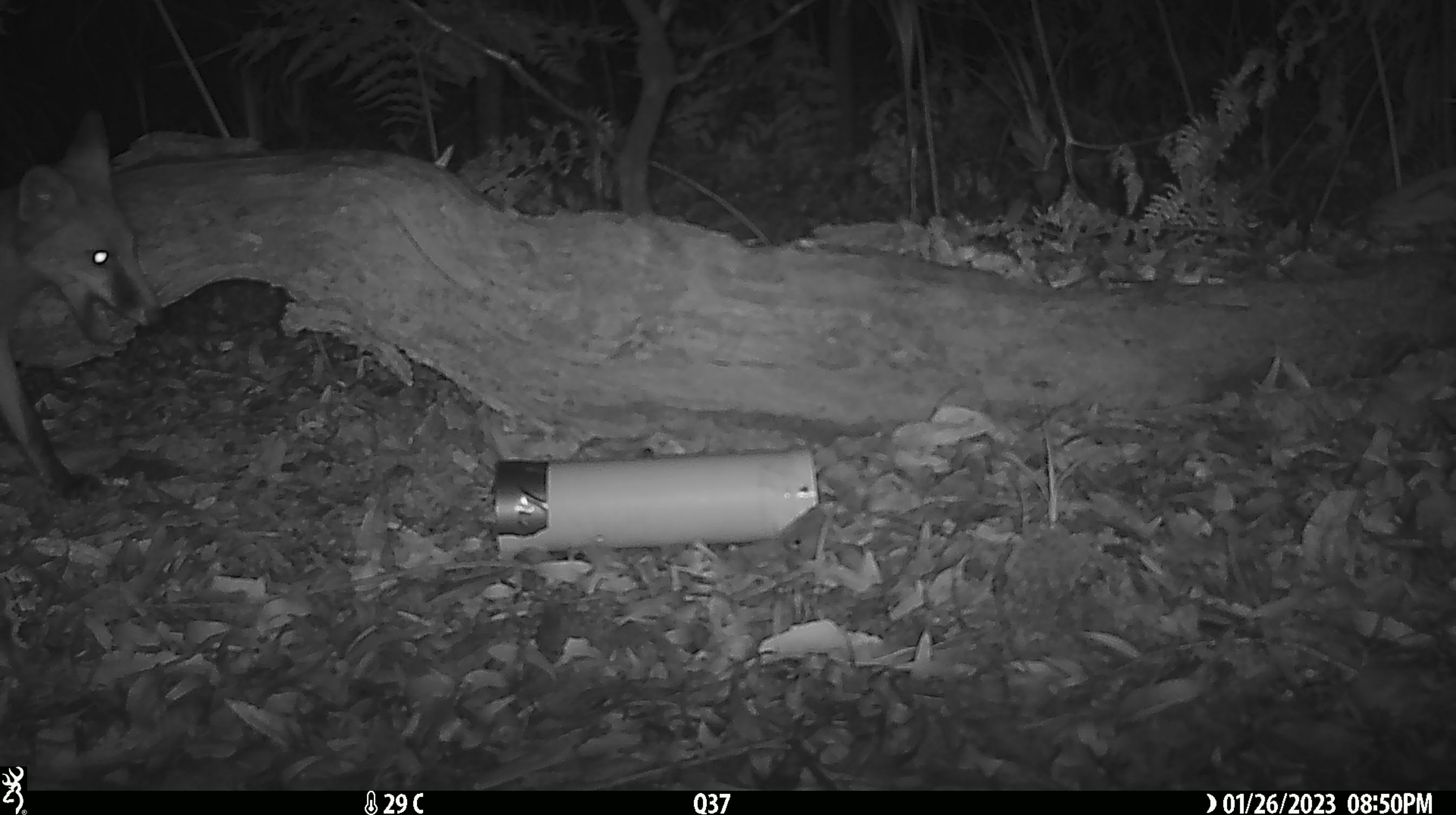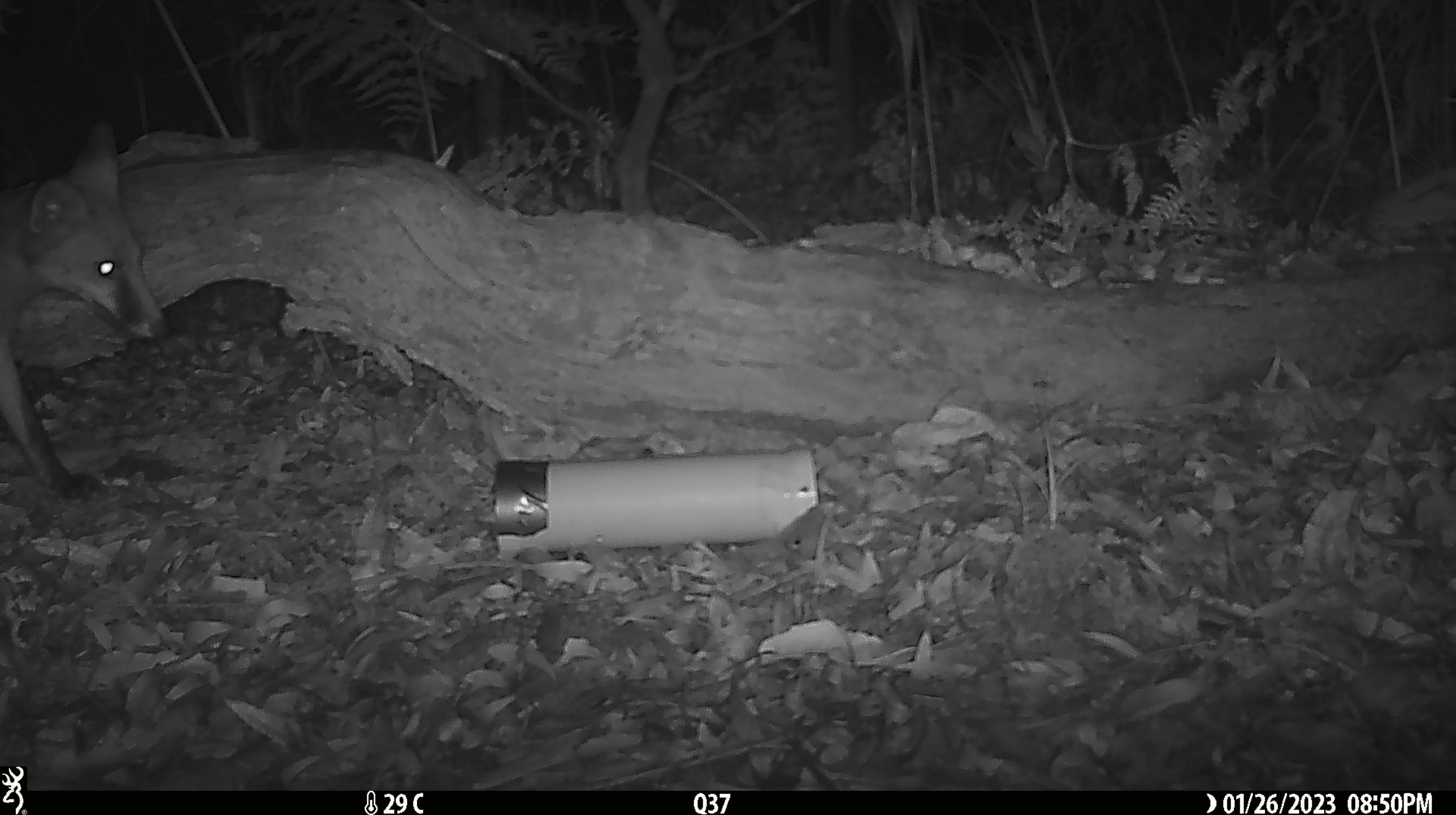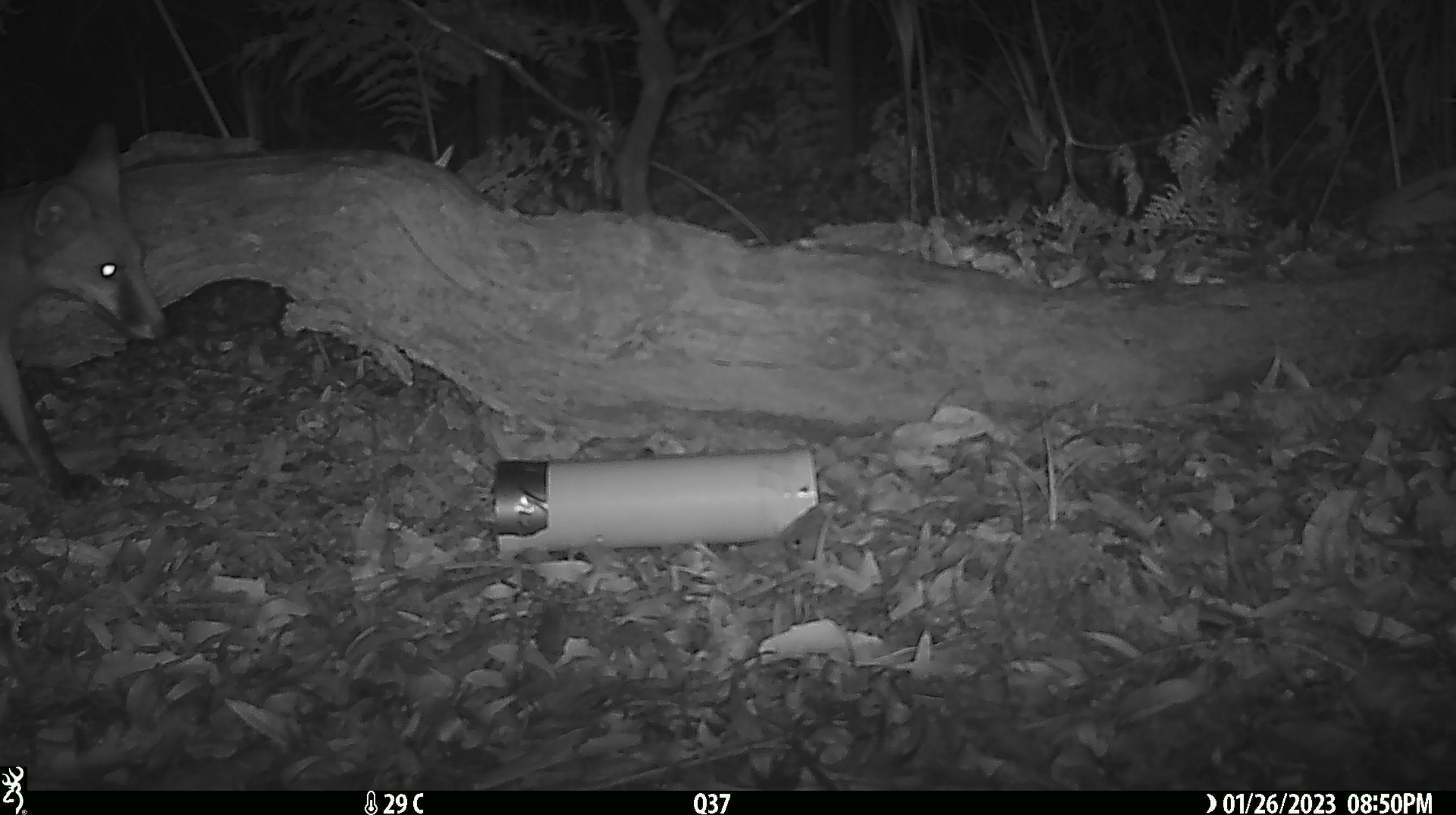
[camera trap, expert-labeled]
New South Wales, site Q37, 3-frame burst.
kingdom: Animalia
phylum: Chordata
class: Mammalia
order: Carnivora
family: Canidae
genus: Vulpes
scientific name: Vulpes vulpes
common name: red fox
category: fox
Fox (red fox) (Vulpes vulpes).